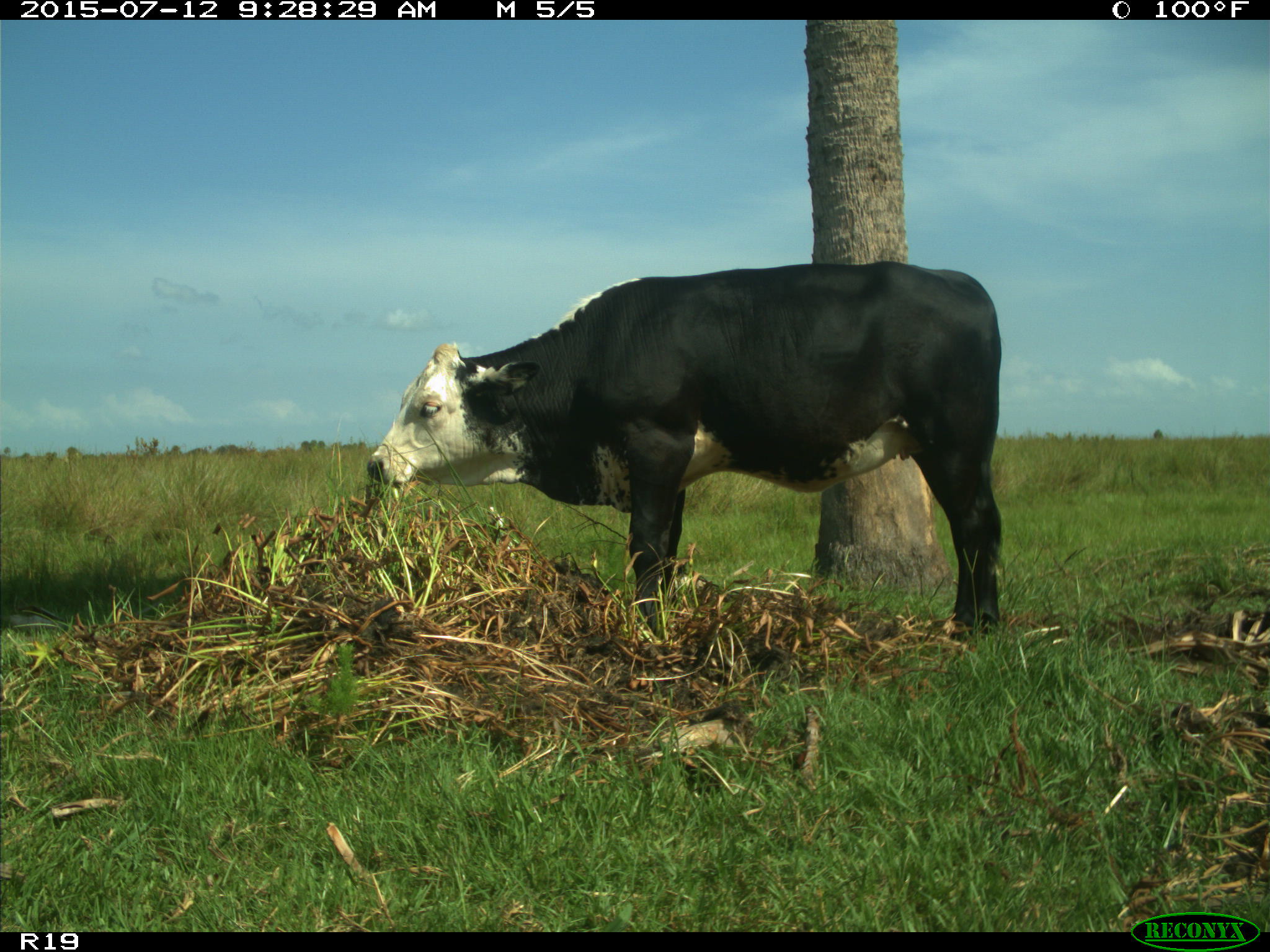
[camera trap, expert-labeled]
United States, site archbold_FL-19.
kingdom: Animalia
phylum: Chordata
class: Mammalia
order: Artiodactyla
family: Bovidae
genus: Bos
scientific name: Bos taurus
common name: domestic cow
Bos taurus (domestic cow).